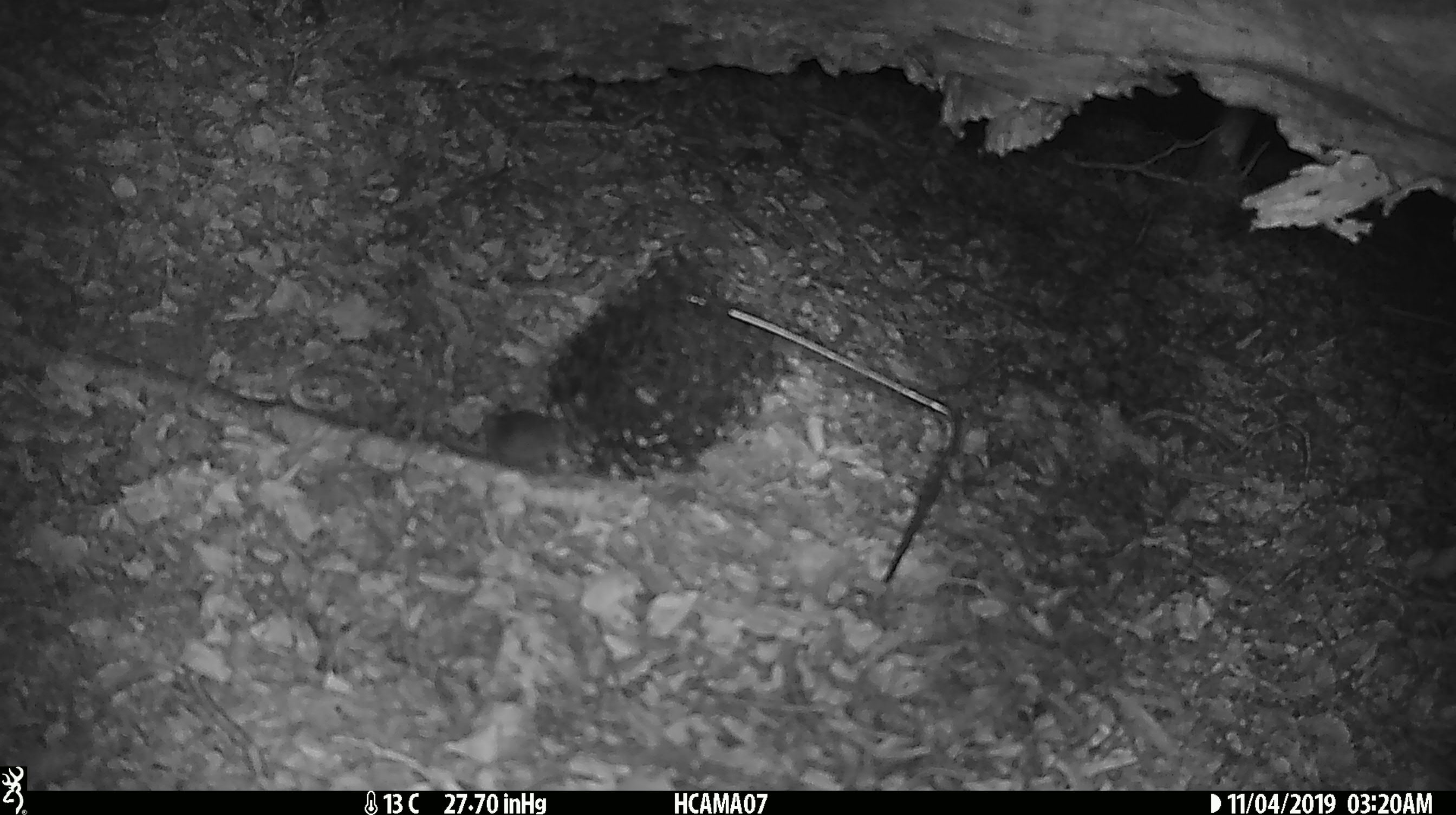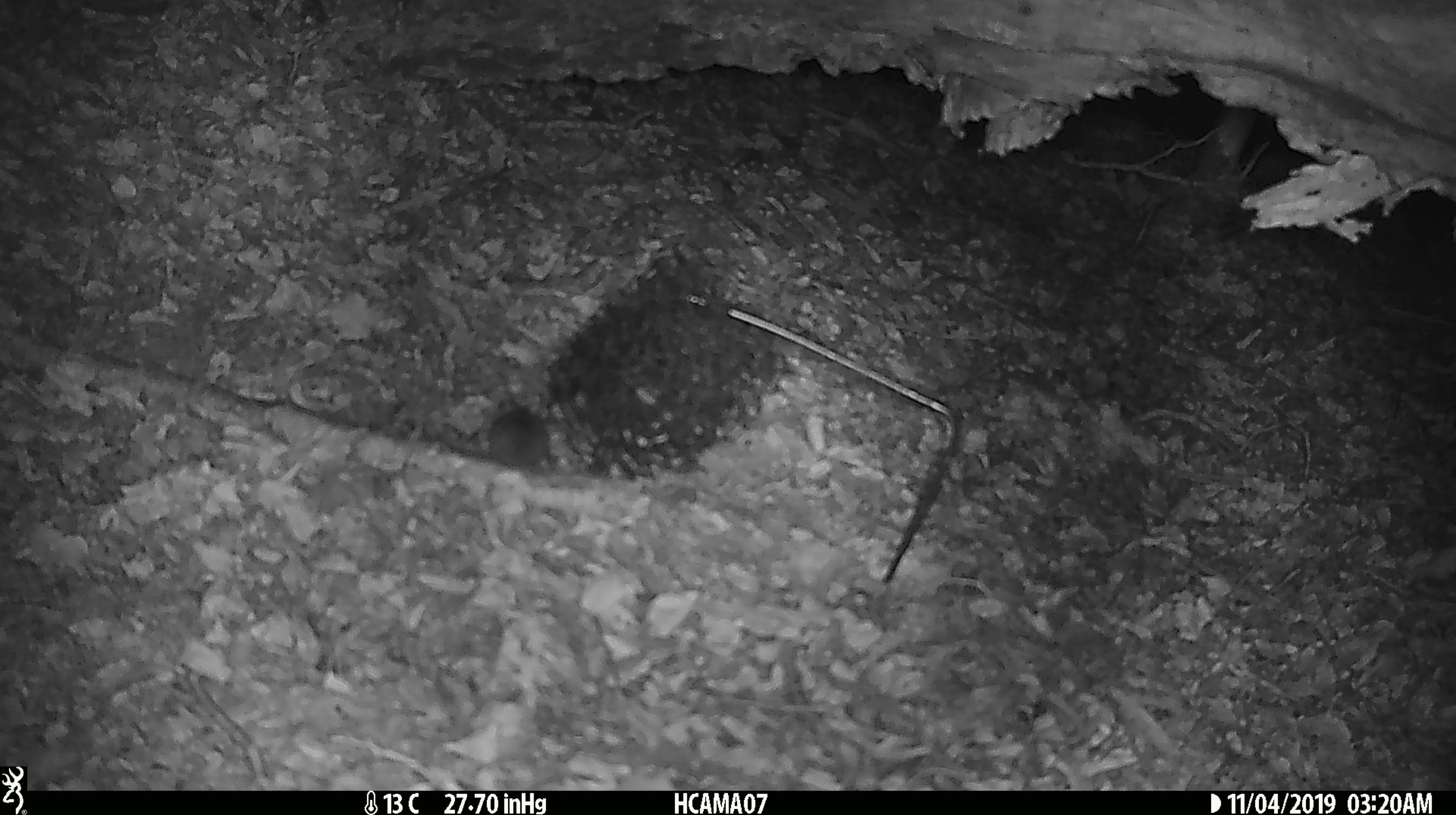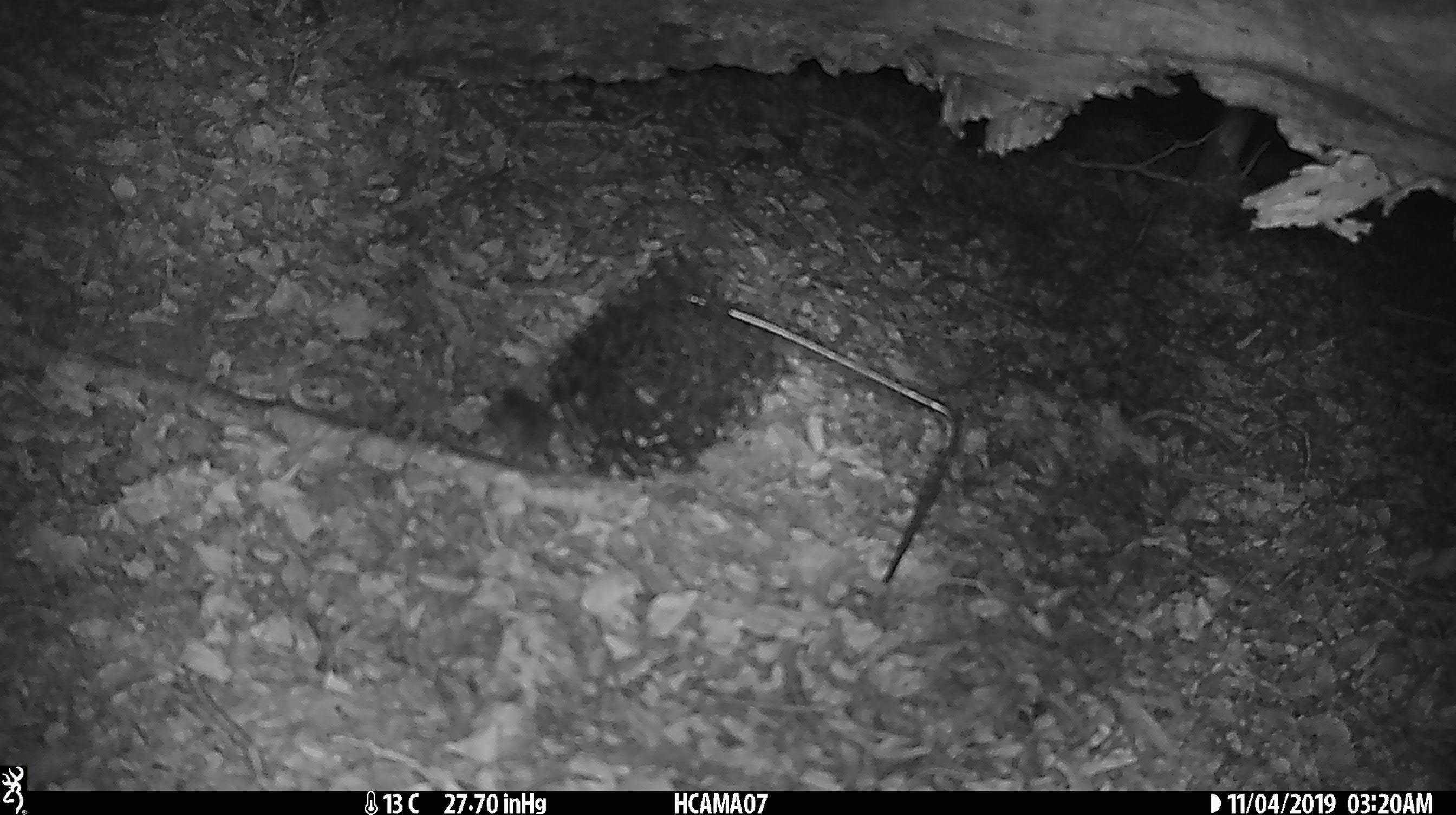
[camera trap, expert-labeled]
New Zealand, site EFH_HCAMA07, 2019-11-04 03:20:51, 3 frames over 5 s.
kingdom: Animalia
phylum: Chordata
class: Mammalia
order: Rodentia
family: Muridae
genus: Mus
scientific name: Mus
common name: mouse